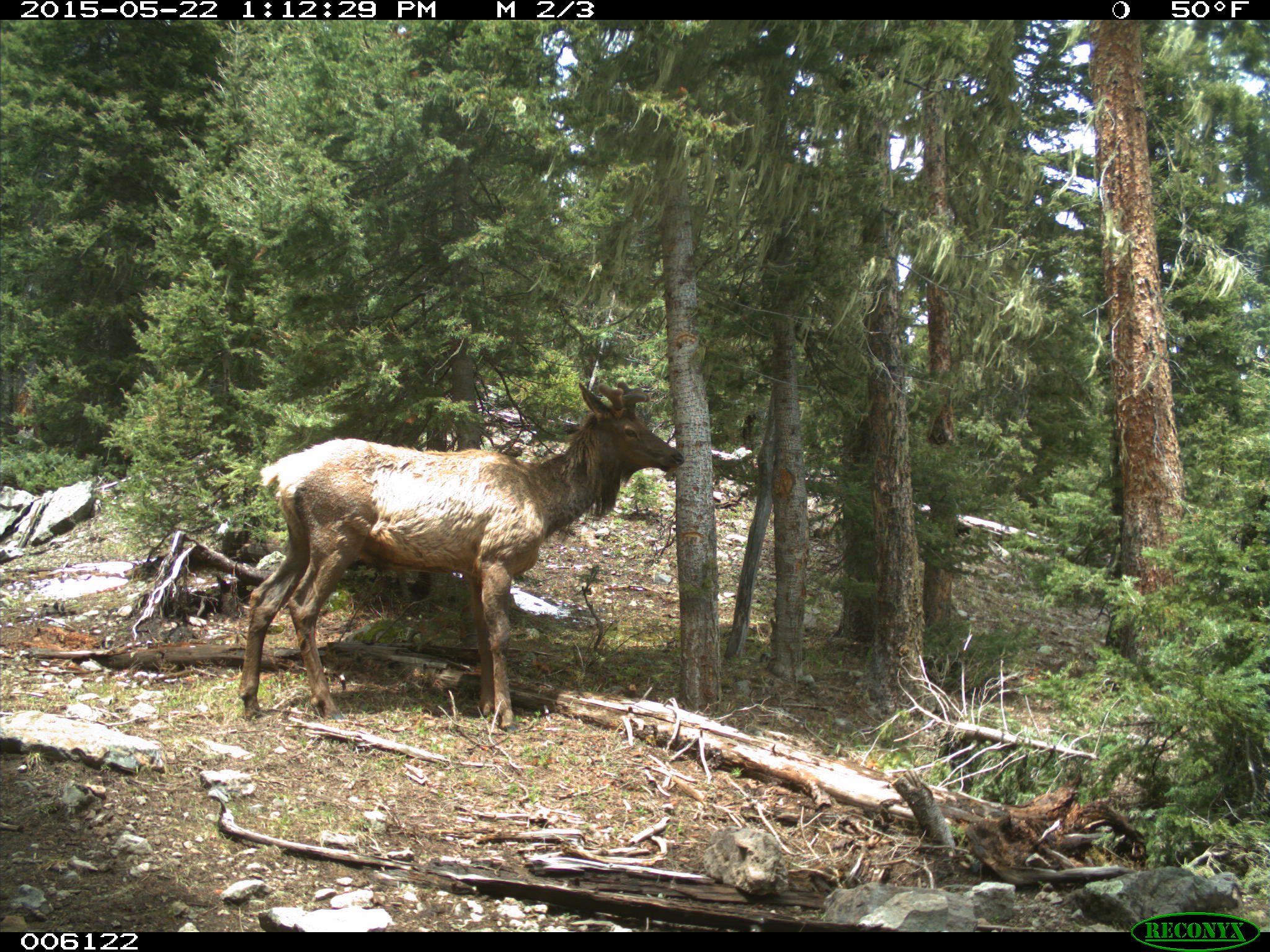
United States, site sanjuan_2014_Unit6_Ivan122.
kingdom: Animalia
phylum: Chordata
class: Mammalia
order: Artiodactyla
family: Cervidae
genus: Cervus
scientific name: Cervus elaphus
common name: red deer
Cervus elaphus (red deer).